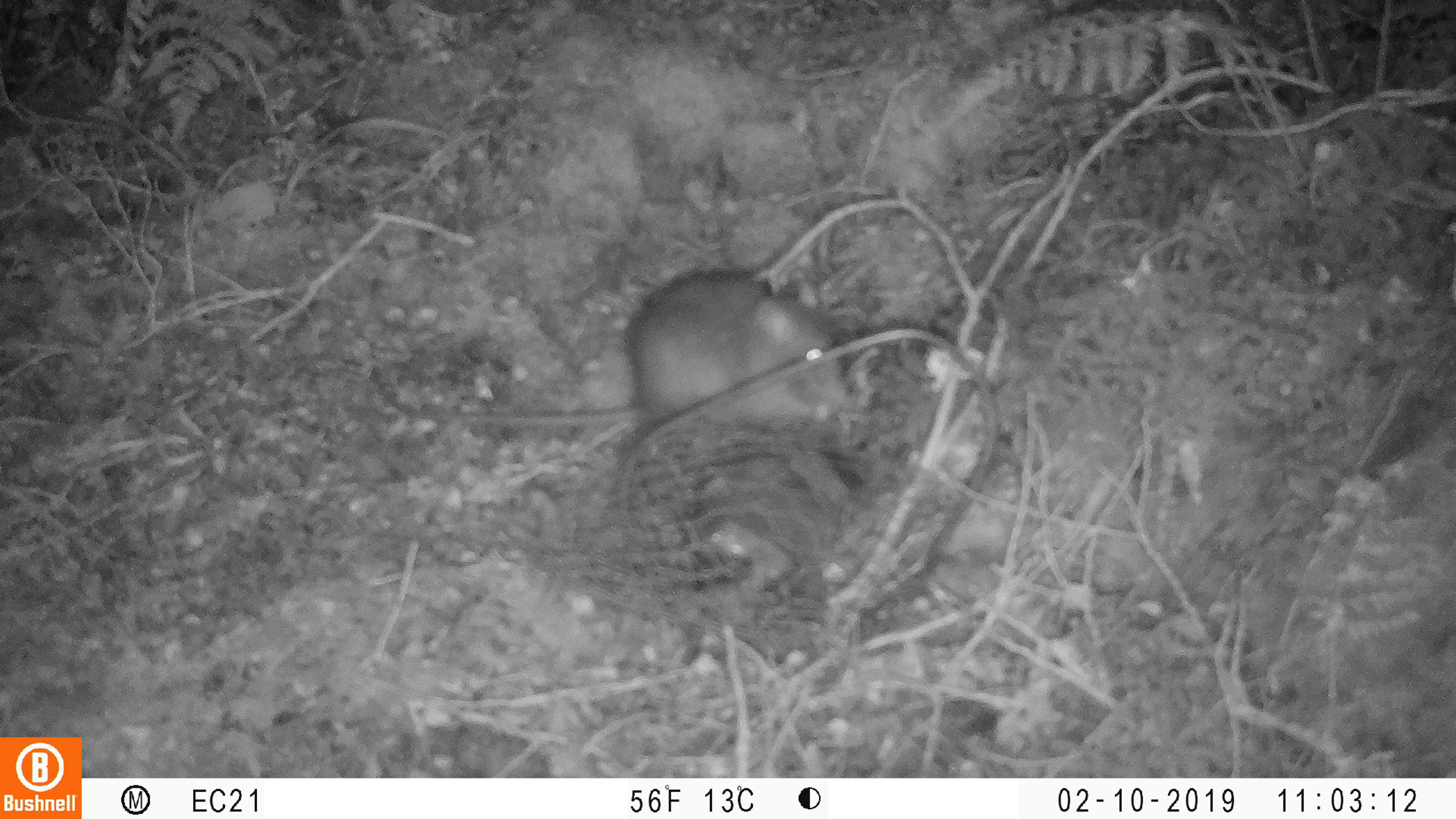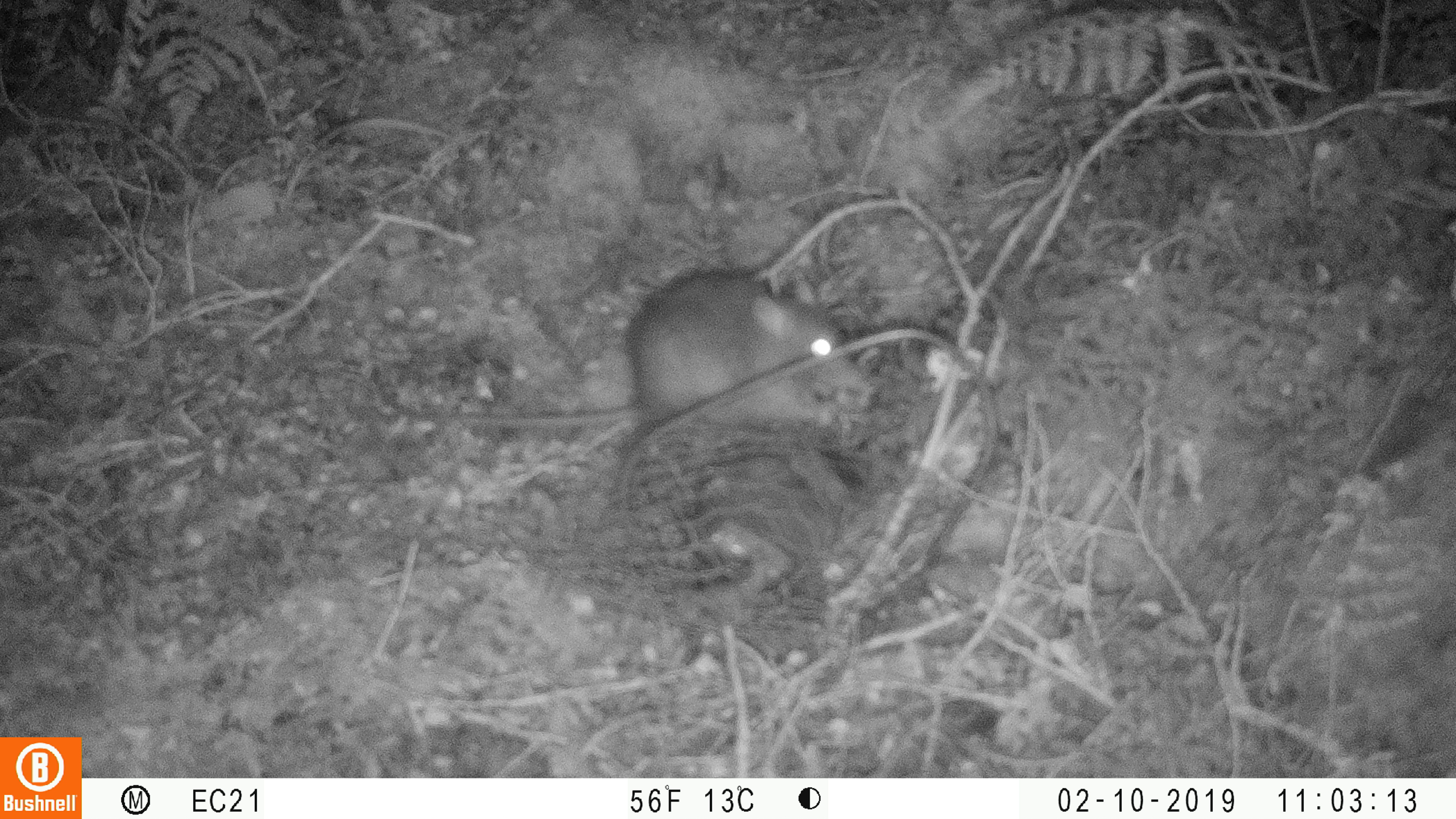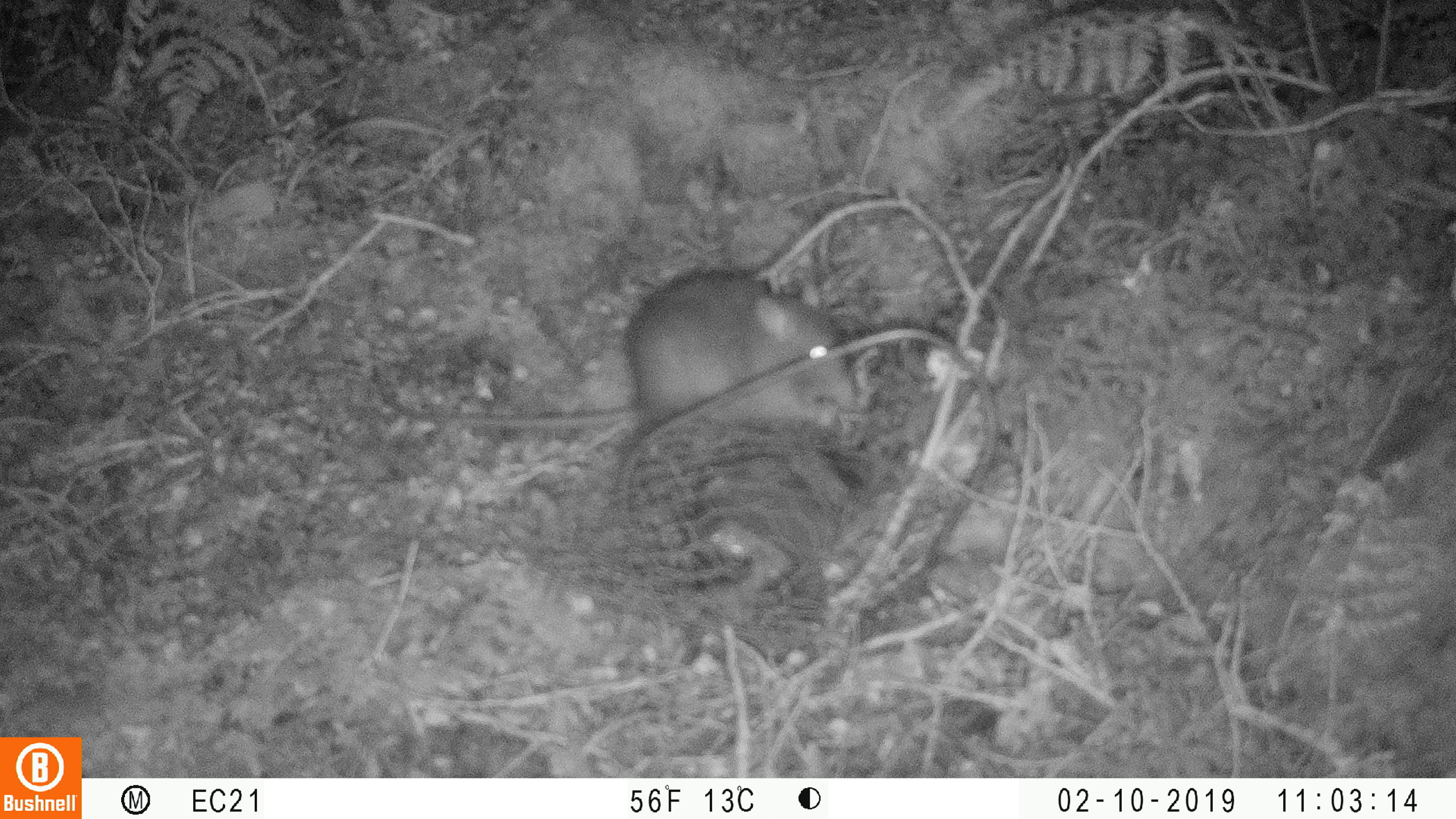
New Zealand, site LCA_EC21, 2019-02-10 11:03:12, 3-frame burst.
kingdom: Animalia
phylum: Chordata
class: Mammalia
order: Rodentia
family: Muridae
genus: Rattus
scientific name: Rattus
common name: rat